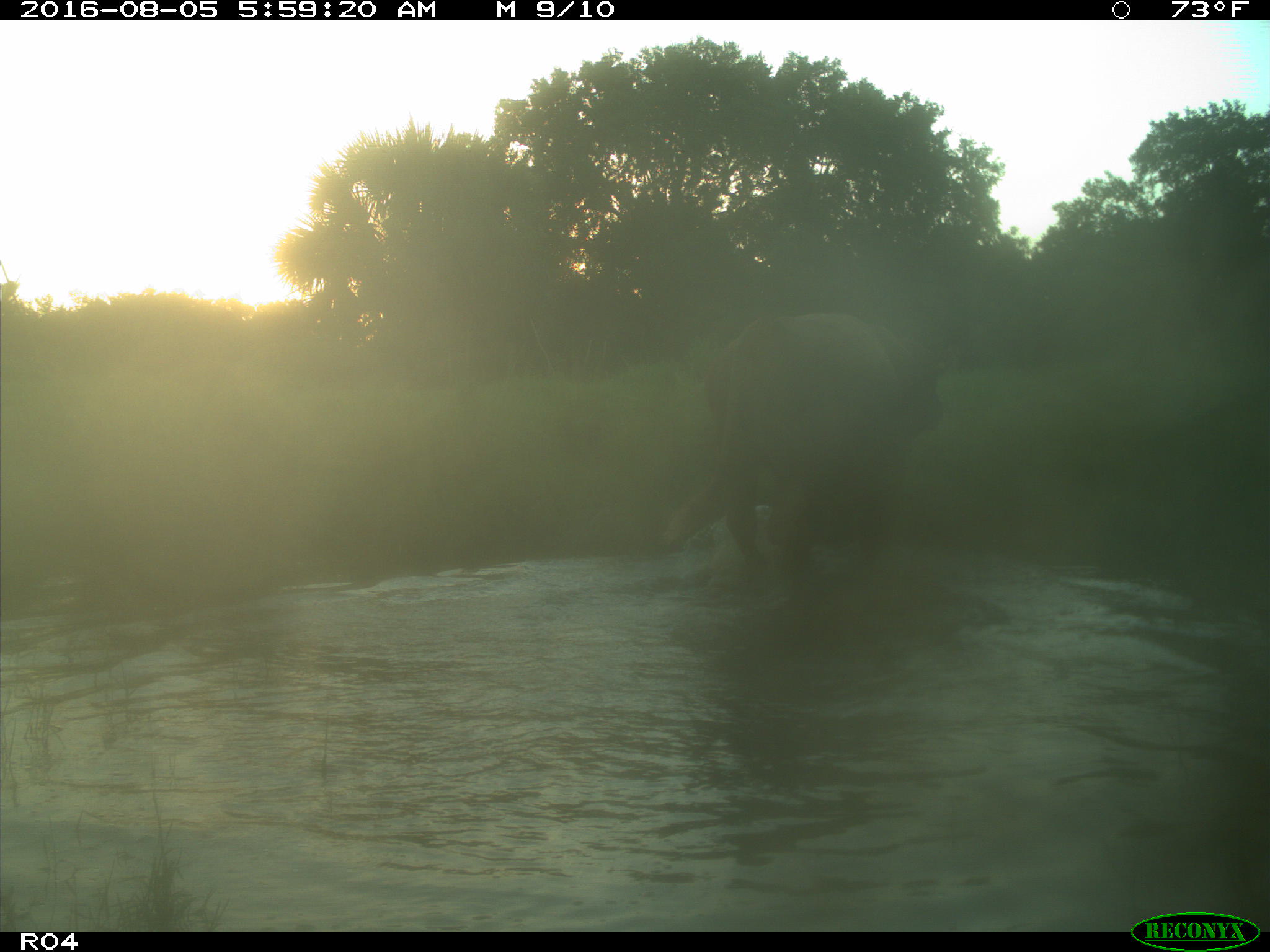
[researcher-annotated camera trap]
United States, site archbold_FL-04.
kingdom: Animalia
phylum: Chordata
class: Mammalia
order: Artiodactyla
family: Bovidae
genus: Bos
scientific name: Bos taurus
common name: domestic cow